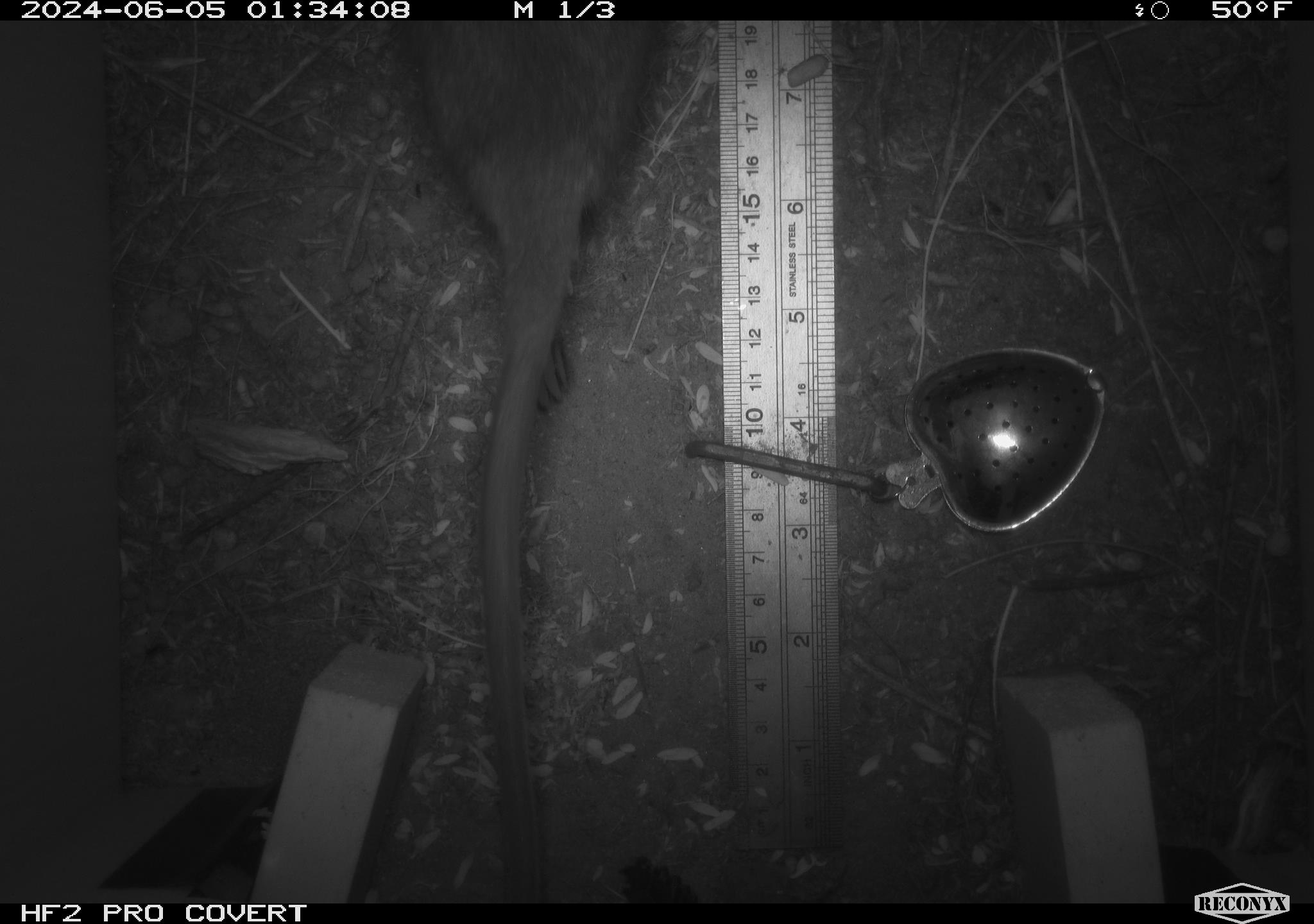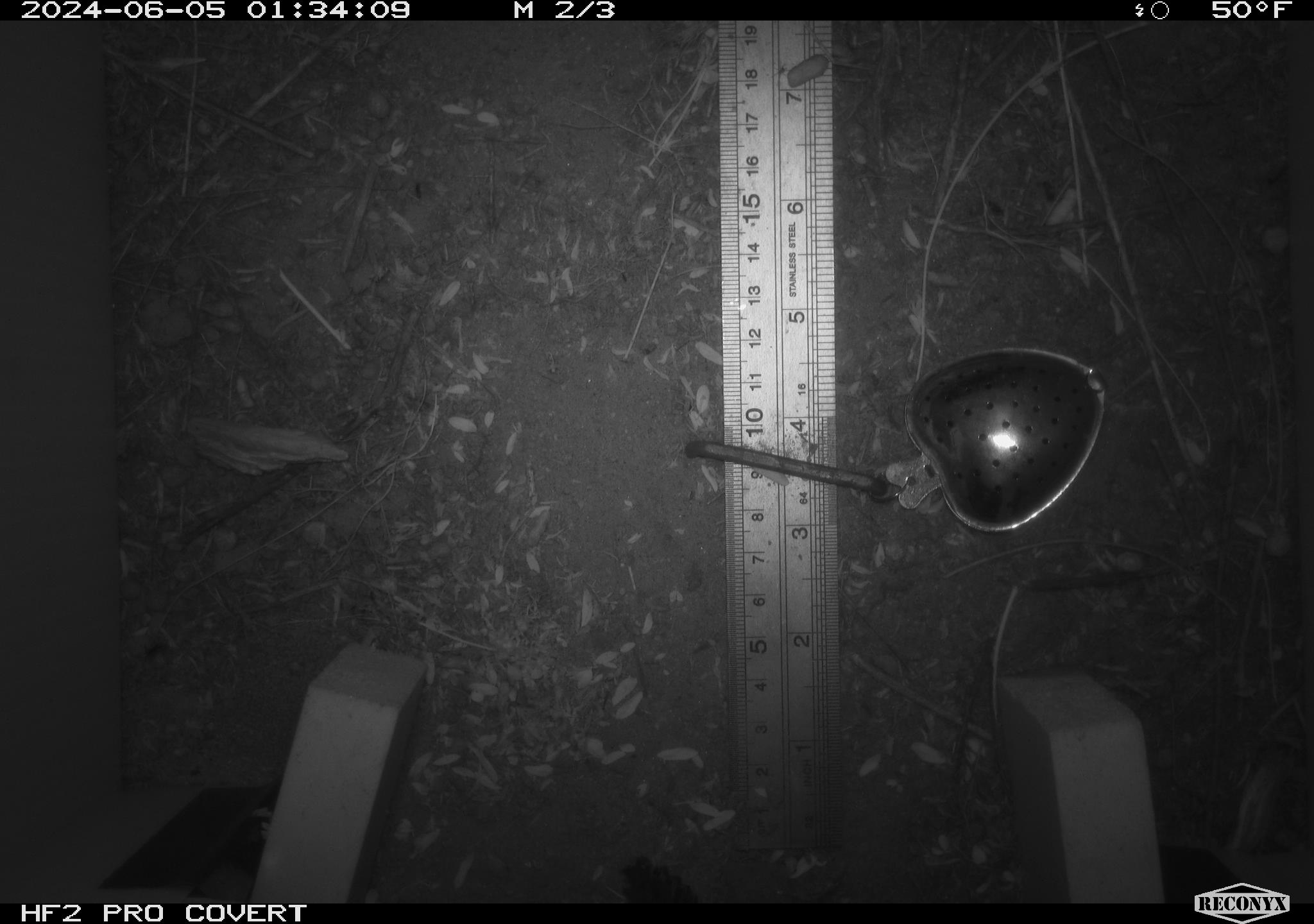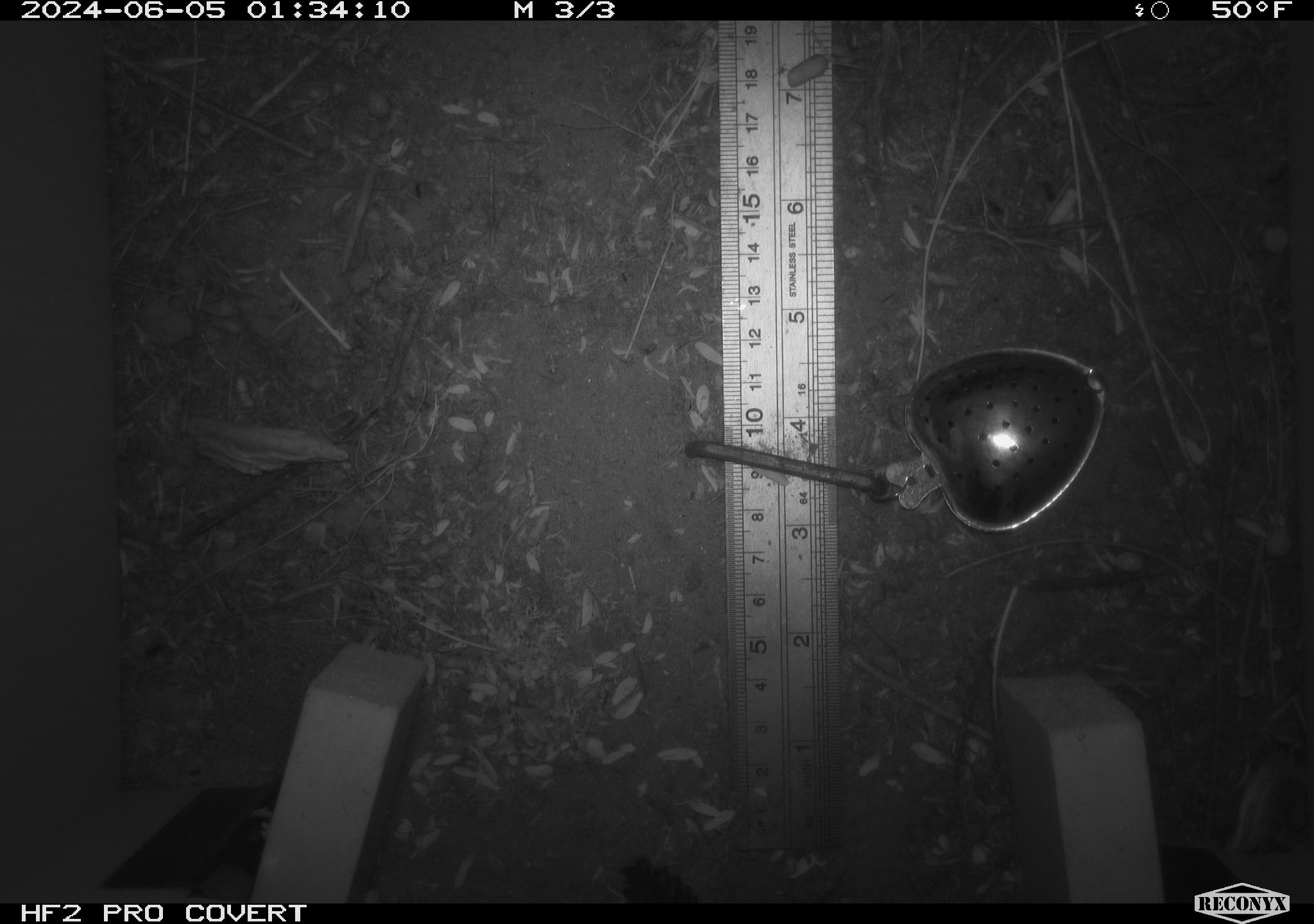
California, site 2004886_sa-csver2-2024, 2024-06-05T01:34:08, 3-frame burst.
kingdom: Animalia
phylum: Chordata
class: Mammalia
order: Rodentia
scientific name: Rodentia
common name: rodent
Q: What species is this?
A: Rodent (Rodentia).